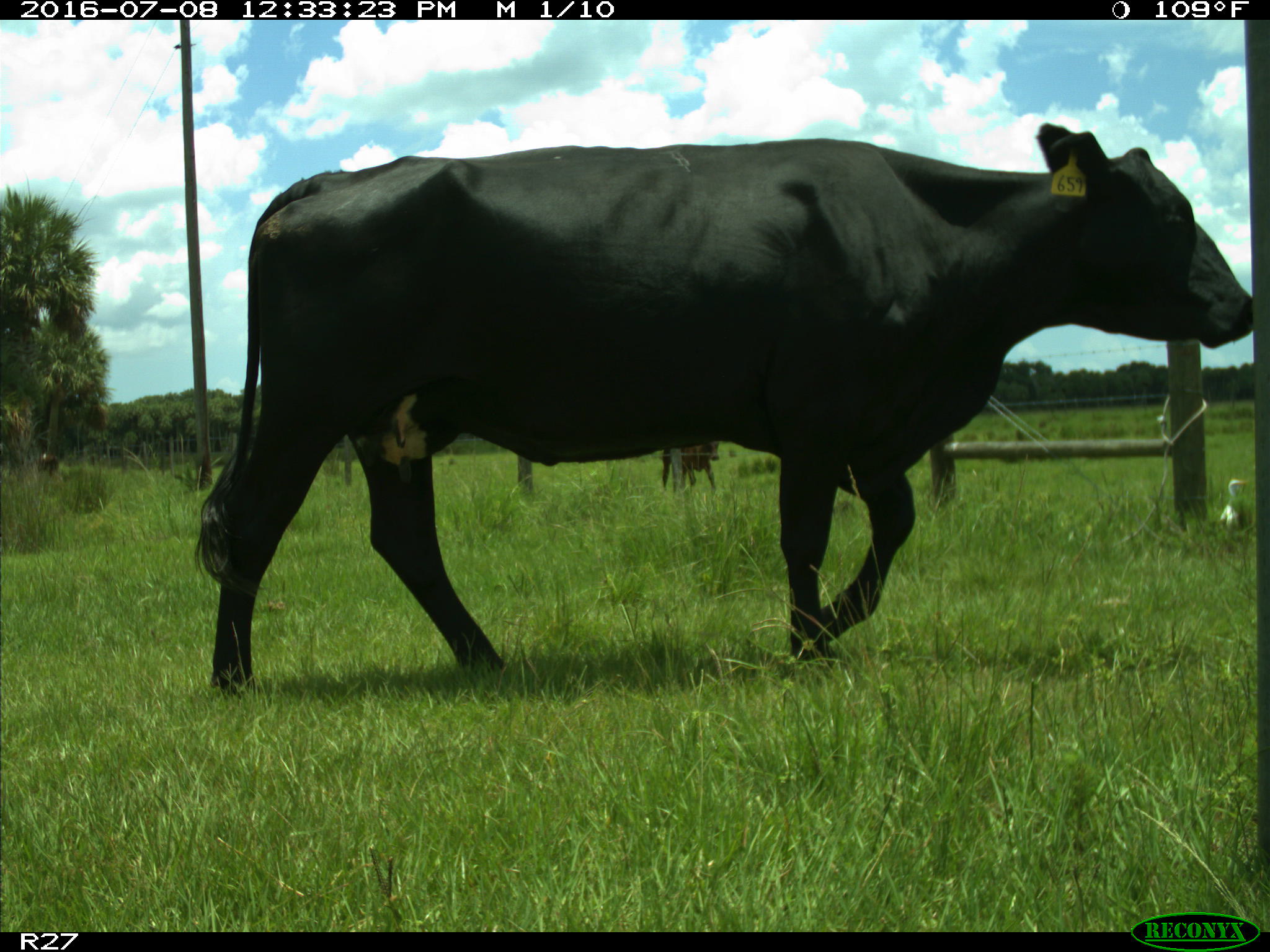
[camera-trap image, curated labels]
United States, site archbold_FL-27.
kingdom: Animalia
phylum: Chordata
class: Mammalia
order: Artiodactyla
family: Bovidae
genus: Bos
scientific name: Bos taurus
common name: domestic cow